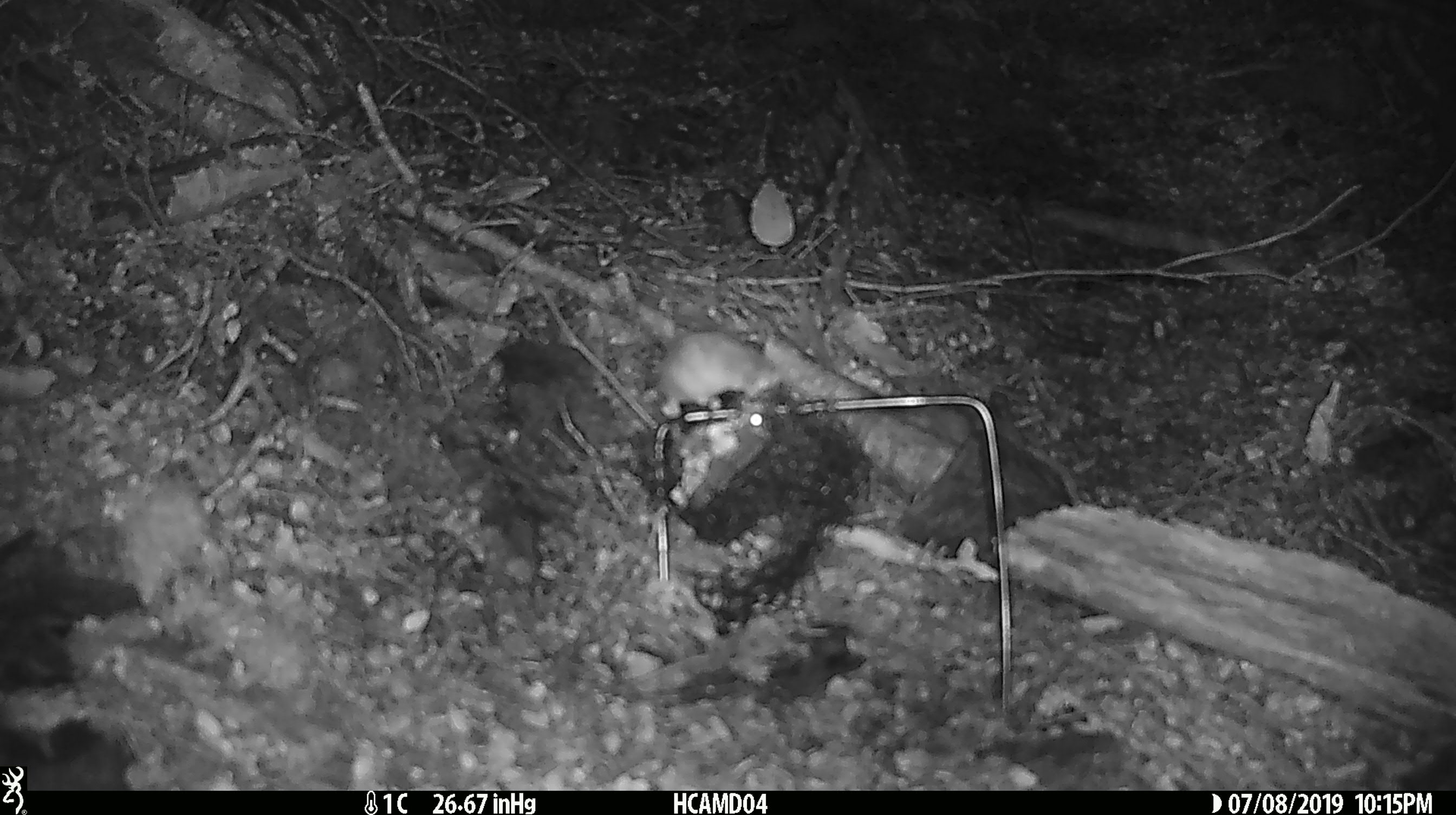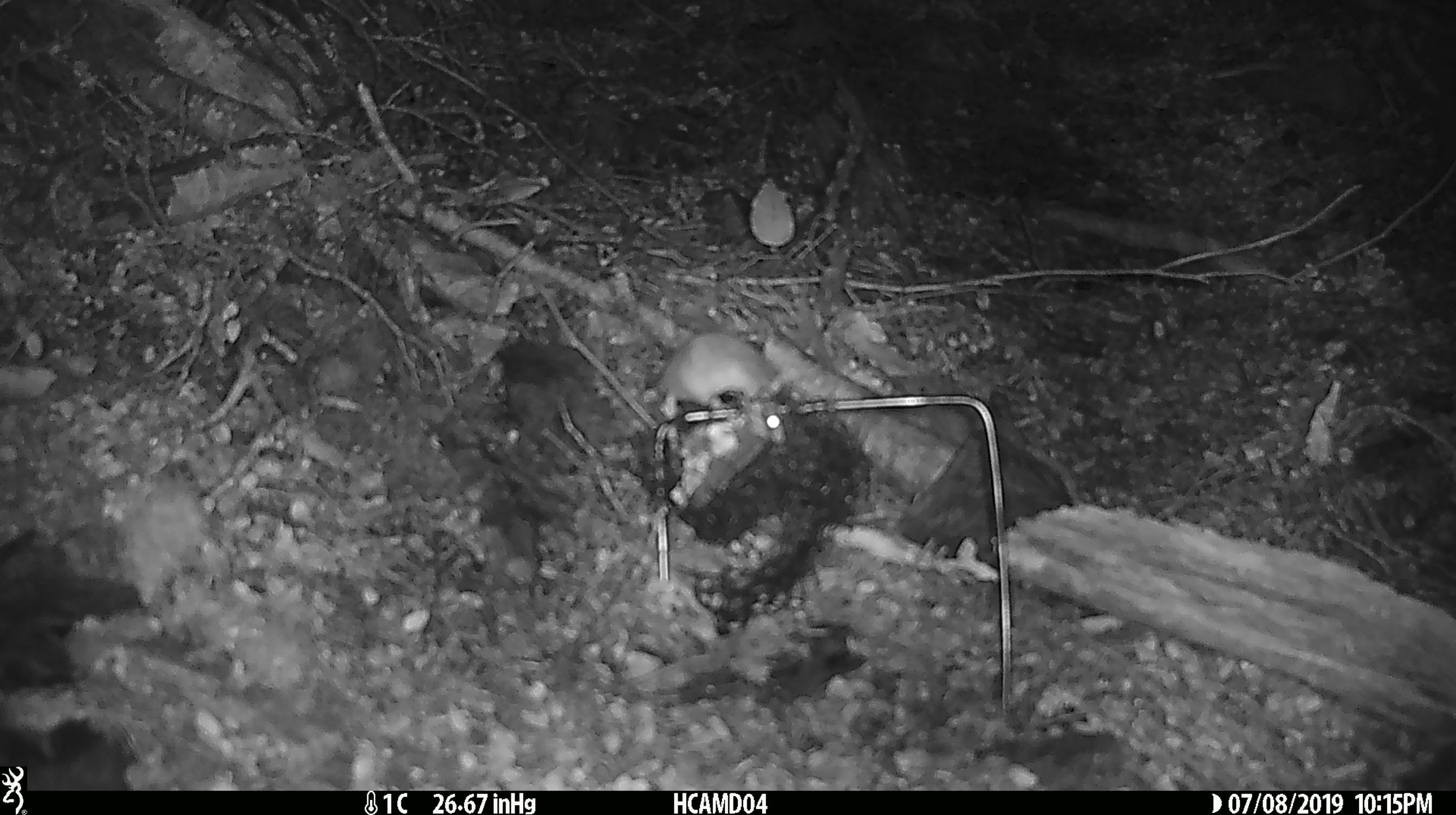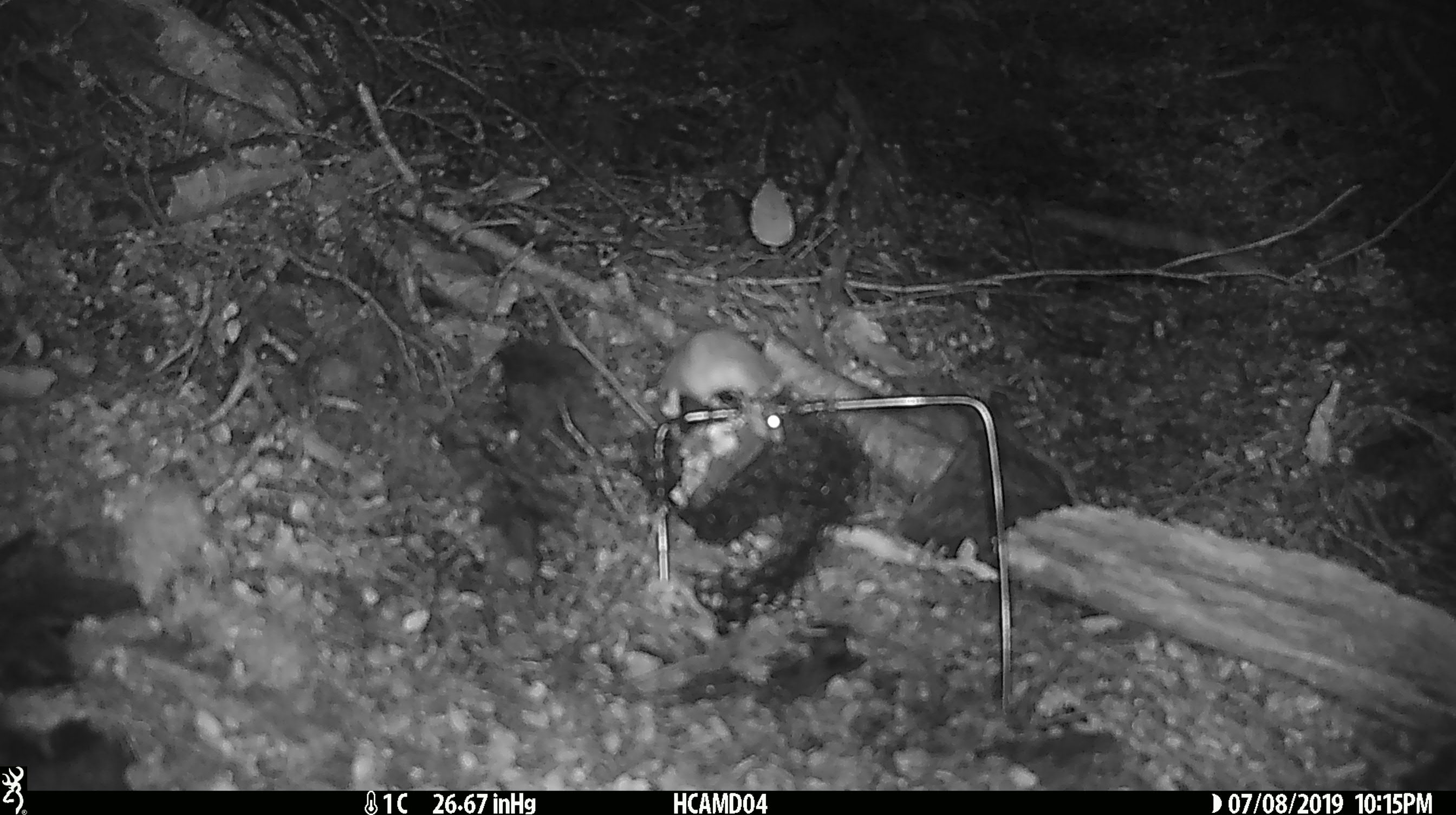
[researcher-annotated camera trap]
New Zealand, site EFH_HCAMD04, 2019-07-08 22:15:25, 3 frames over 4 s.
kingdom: Animalia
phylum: Chordata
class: Mammalia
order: Rodentia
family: Muridae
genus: Mus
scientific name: Mus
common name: mouse